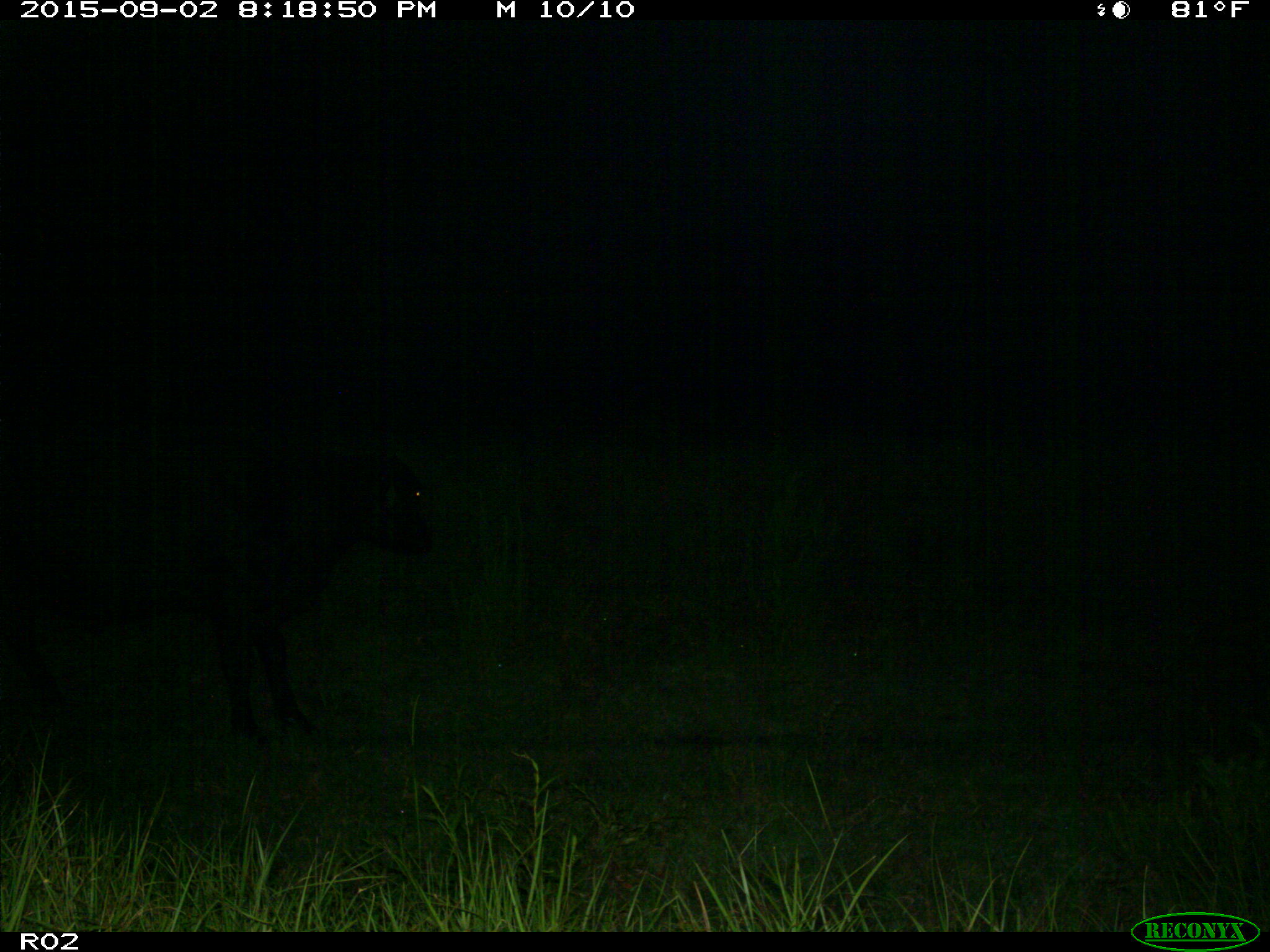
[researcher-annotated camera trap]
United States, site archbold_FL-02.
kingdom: Animalia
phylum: Chordata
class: Mammalia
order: Artiodactyla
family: Bovidae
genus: Bos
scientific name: Bos taurus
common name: domestic cow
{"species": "Bos taurus (domestic cow)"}